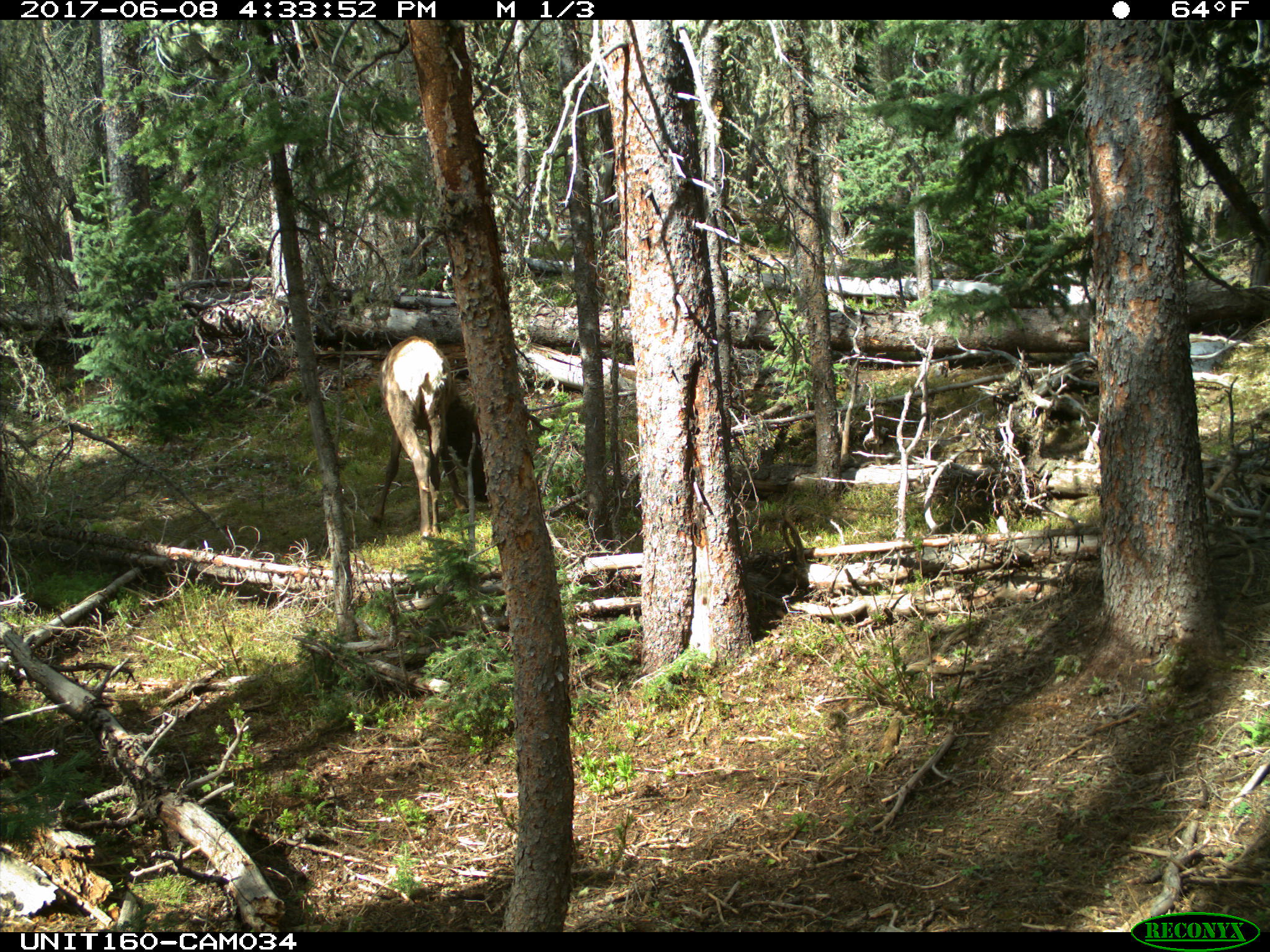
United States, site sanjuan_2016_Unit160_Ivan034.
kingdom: Animalia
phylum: Chordata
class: Mammalia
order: Artiodactyla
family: Cervidae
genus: Cervus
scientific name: Cervus elaphus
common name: red deer